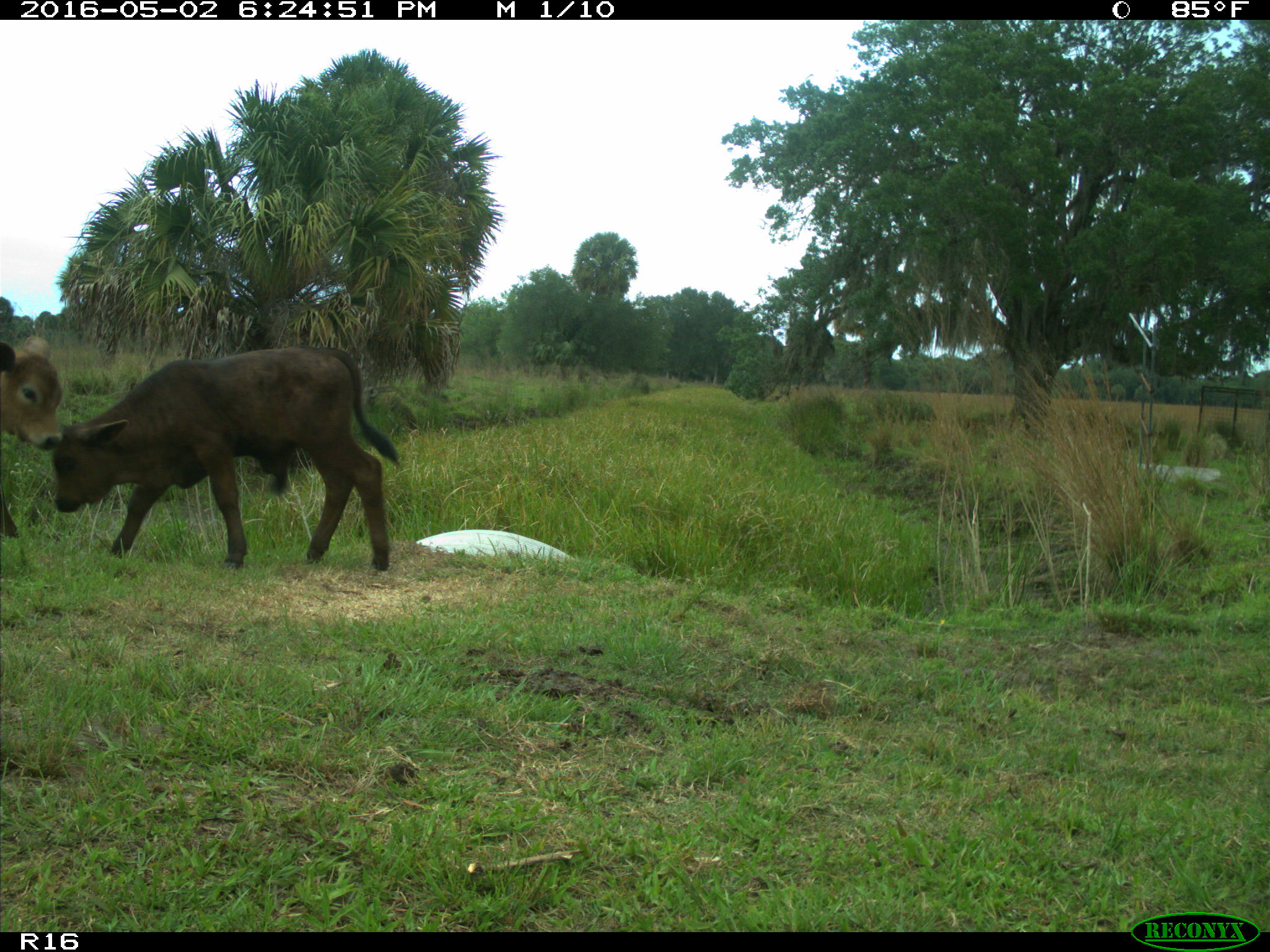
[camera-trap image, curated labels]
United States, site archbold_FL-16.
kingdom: Animalia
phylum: Chordata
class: Mammalia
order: Artiodactyla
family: Bovidae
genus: Bos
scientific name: Bos taurus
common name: domestic cow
Bos taurus (domestic cow).